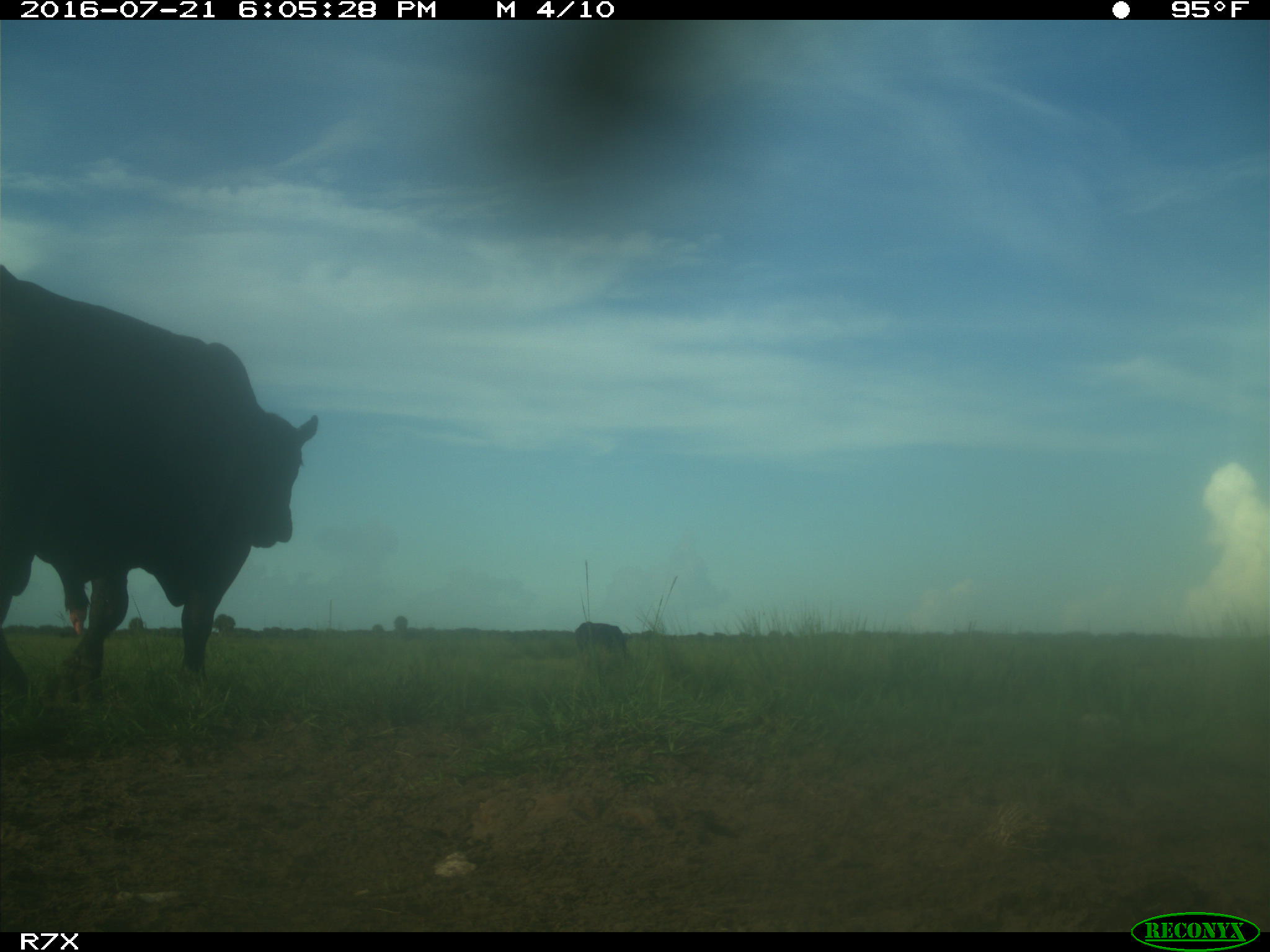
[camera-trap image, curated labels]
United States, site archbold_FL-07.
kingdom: Animalia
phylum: Chordata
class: Mammalia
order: Artiodactyla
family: Bovidae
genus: Bos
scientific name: Bos taurus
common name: domestic cow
Bos taurus (domestic cow).